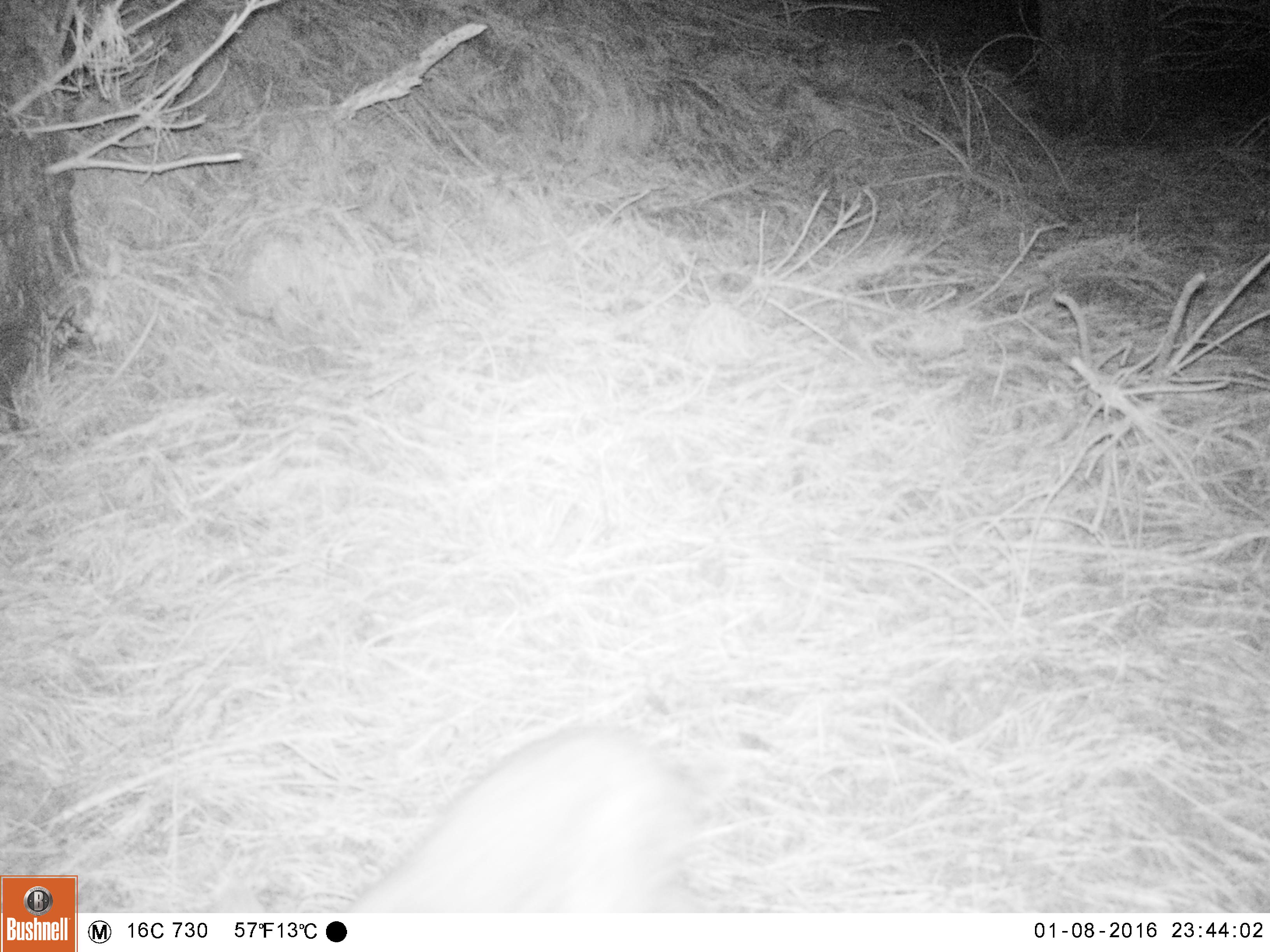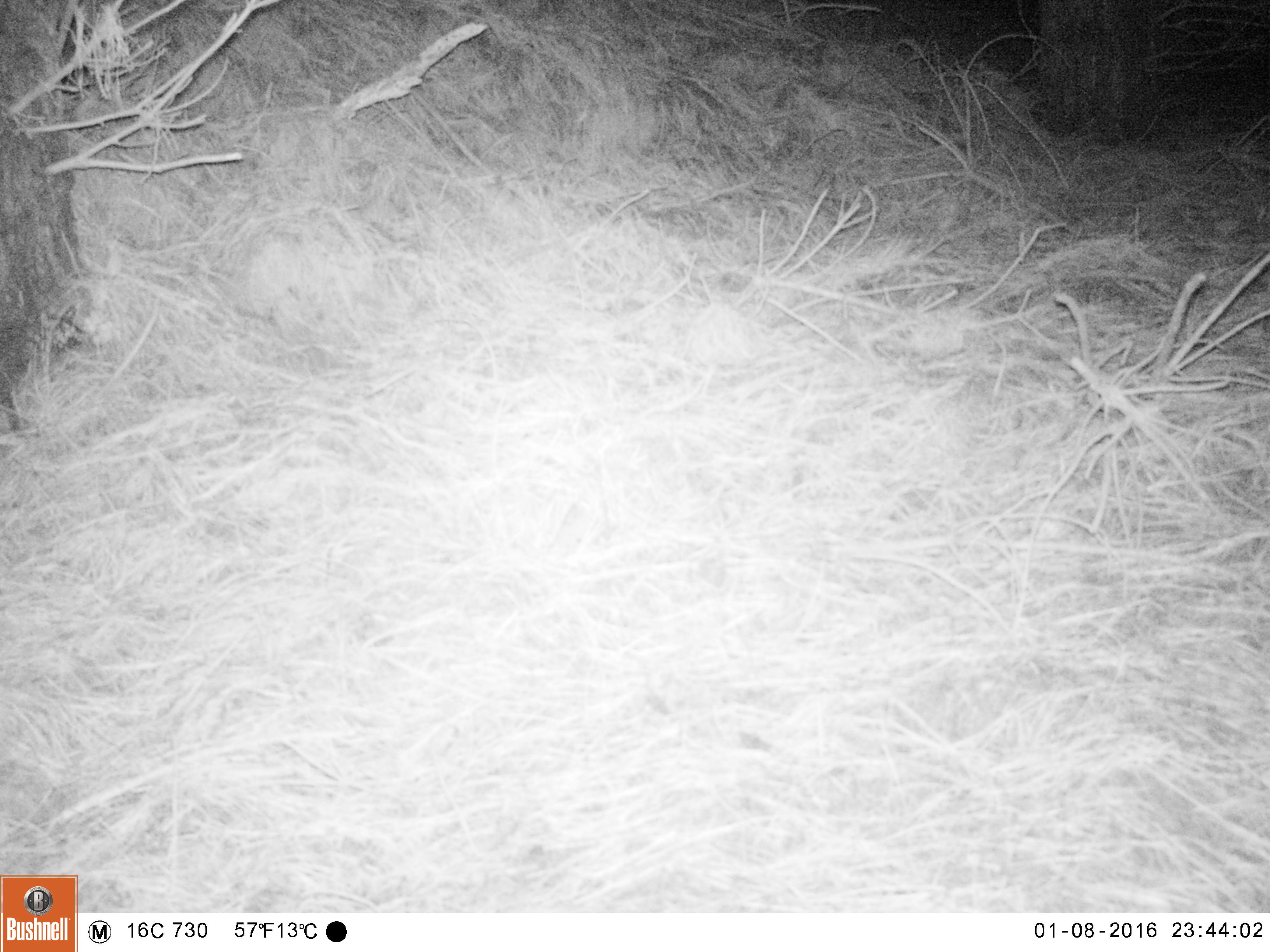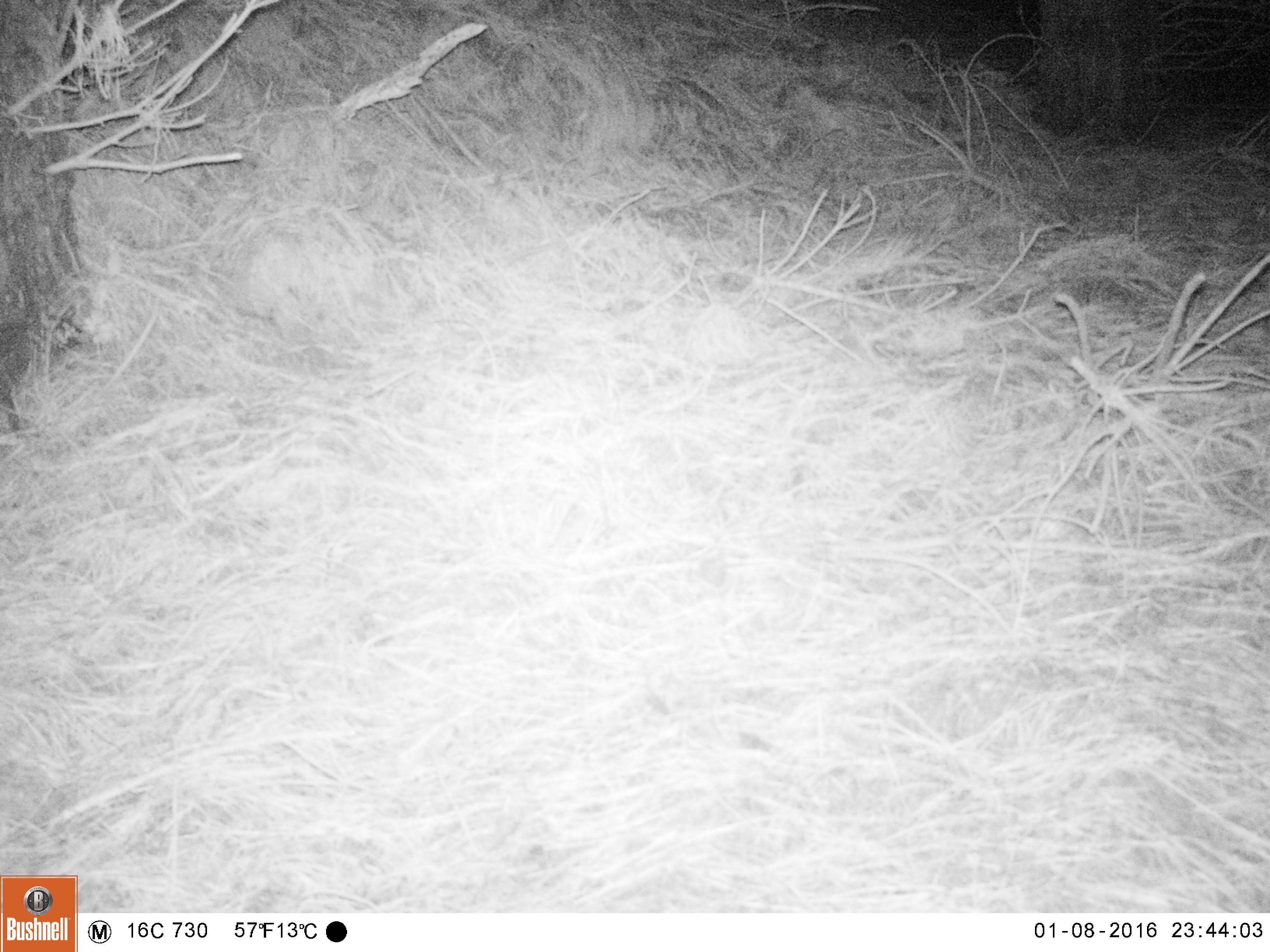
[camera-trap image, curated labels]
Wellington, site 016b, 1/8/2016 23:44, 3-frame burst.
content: unidentified animal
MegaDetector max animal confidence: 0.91